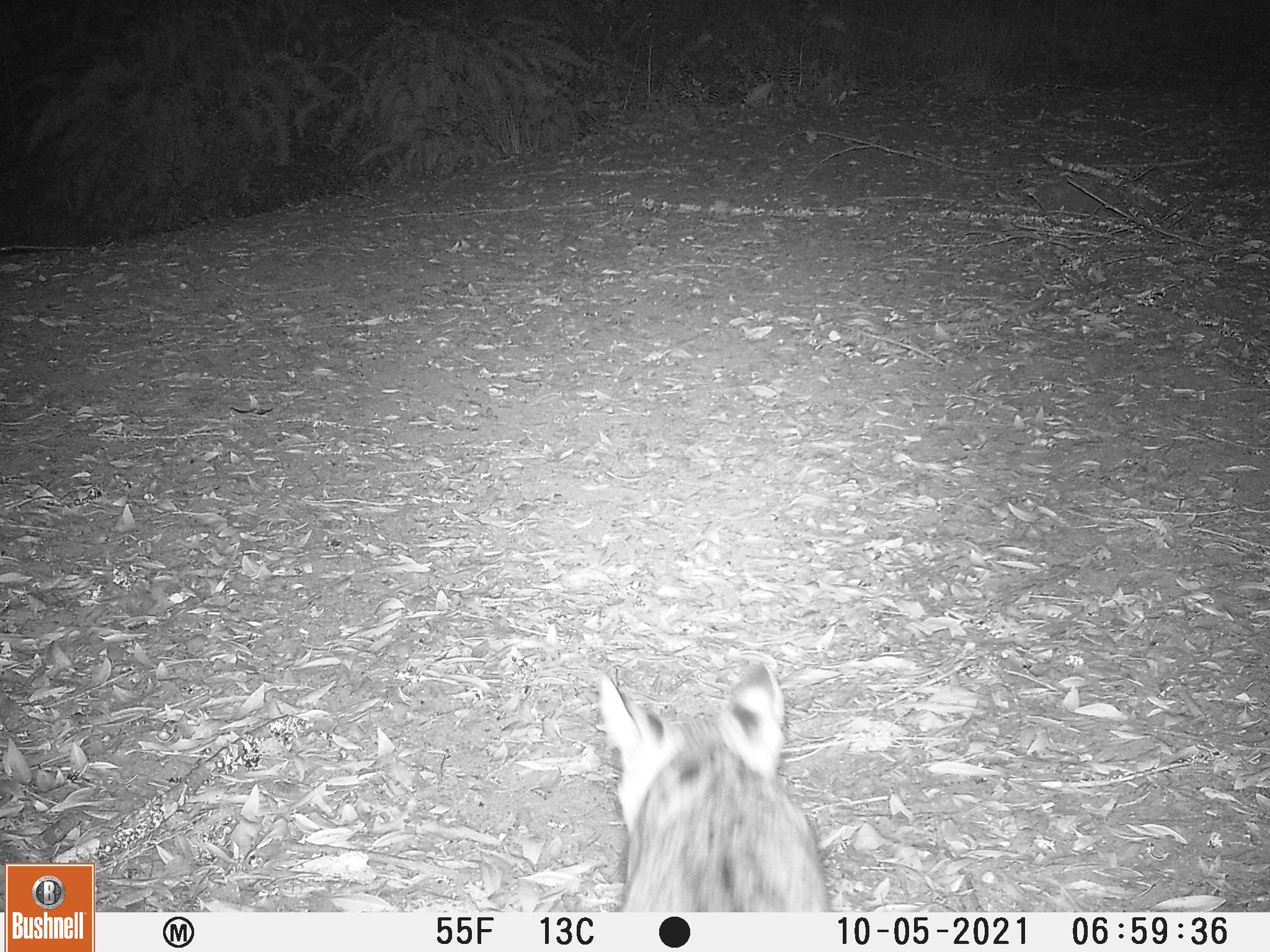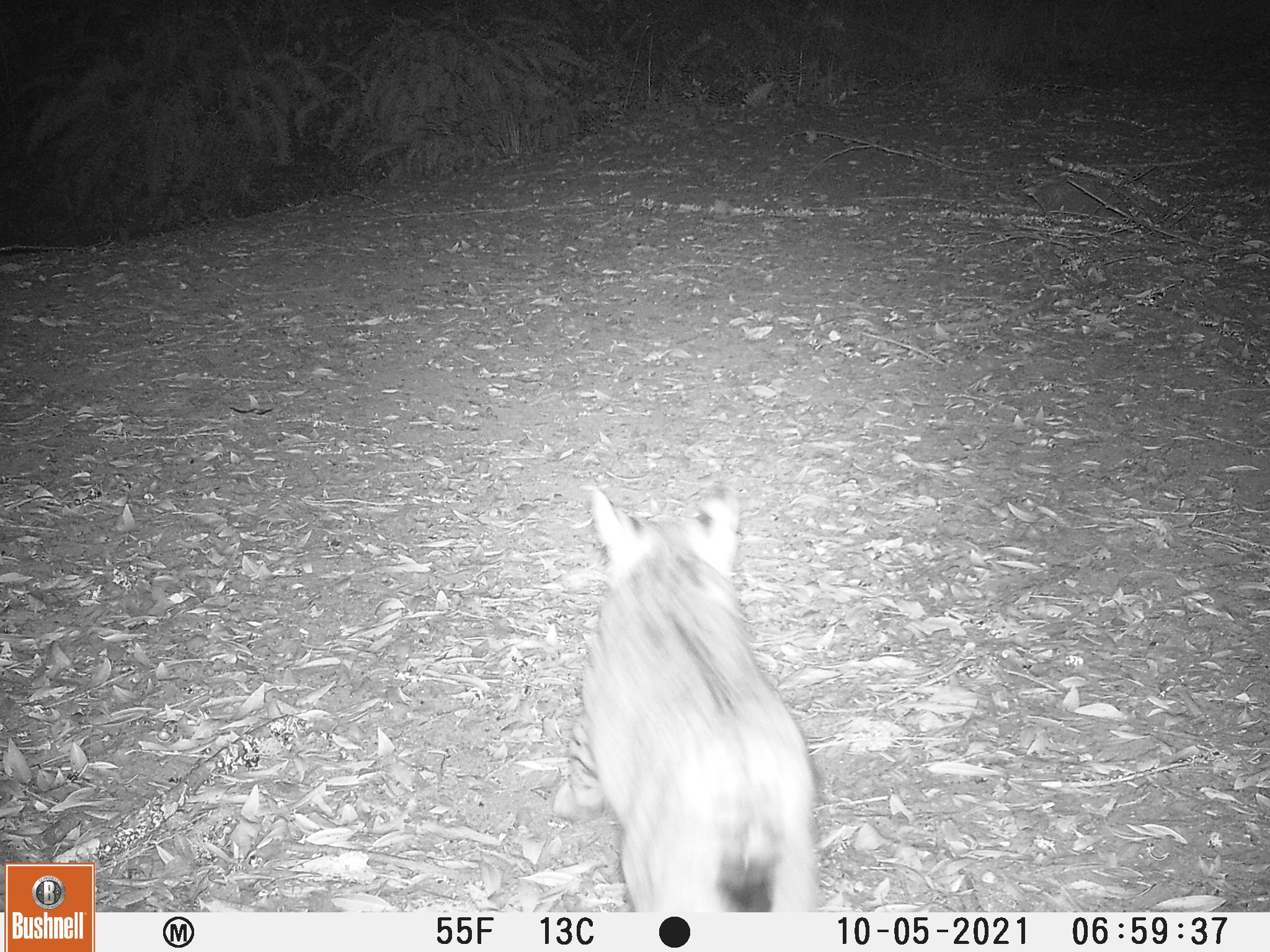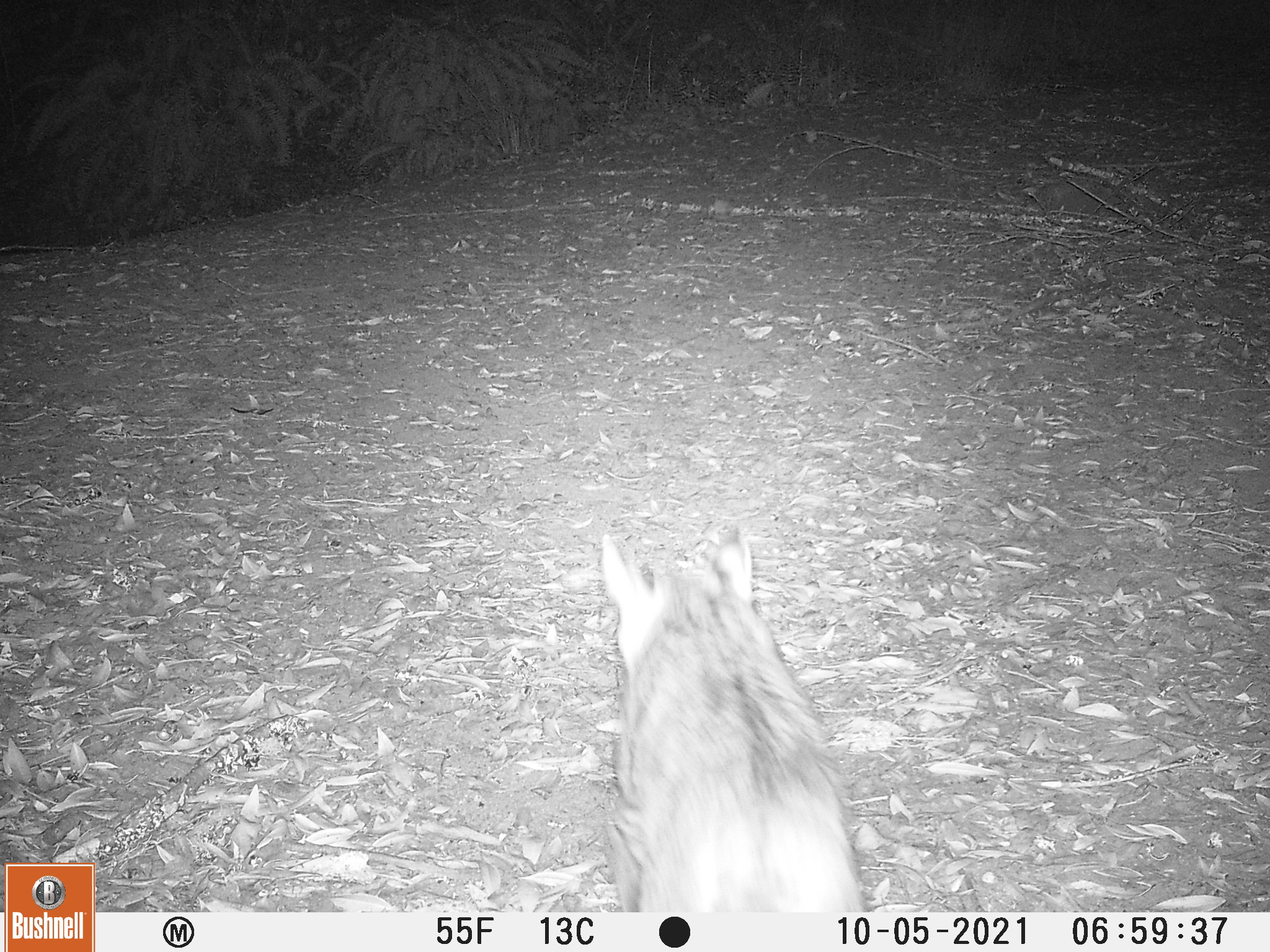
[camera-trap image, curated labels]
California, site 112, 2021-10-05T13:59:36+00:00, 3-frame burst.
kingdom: Animalia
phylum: Chordata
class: Mammalia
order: Carnivora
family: Felidae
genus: Lynx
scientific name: Lynx rufus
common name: bobcat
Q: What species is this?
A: Bobcat (Lynx rufus).